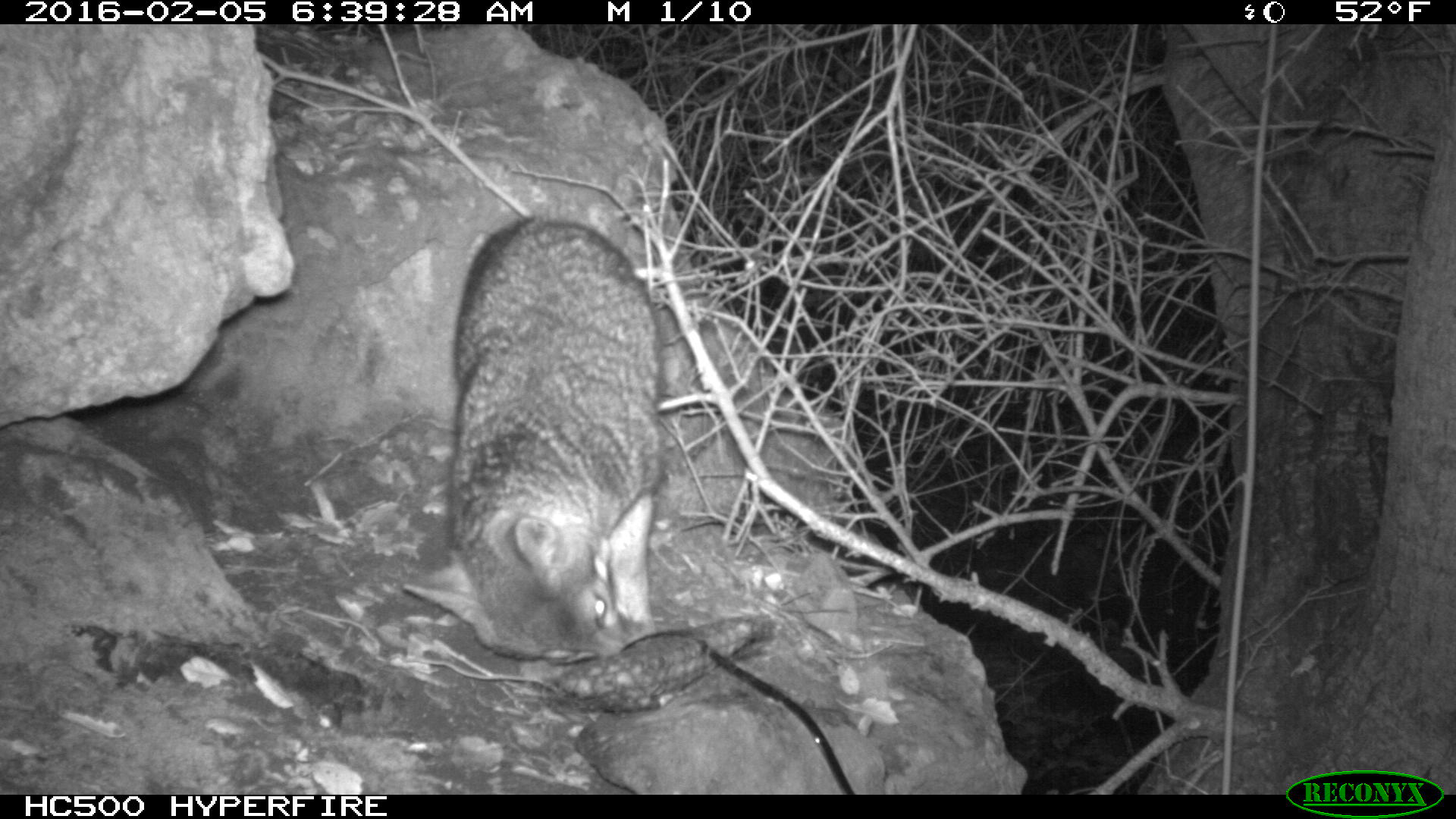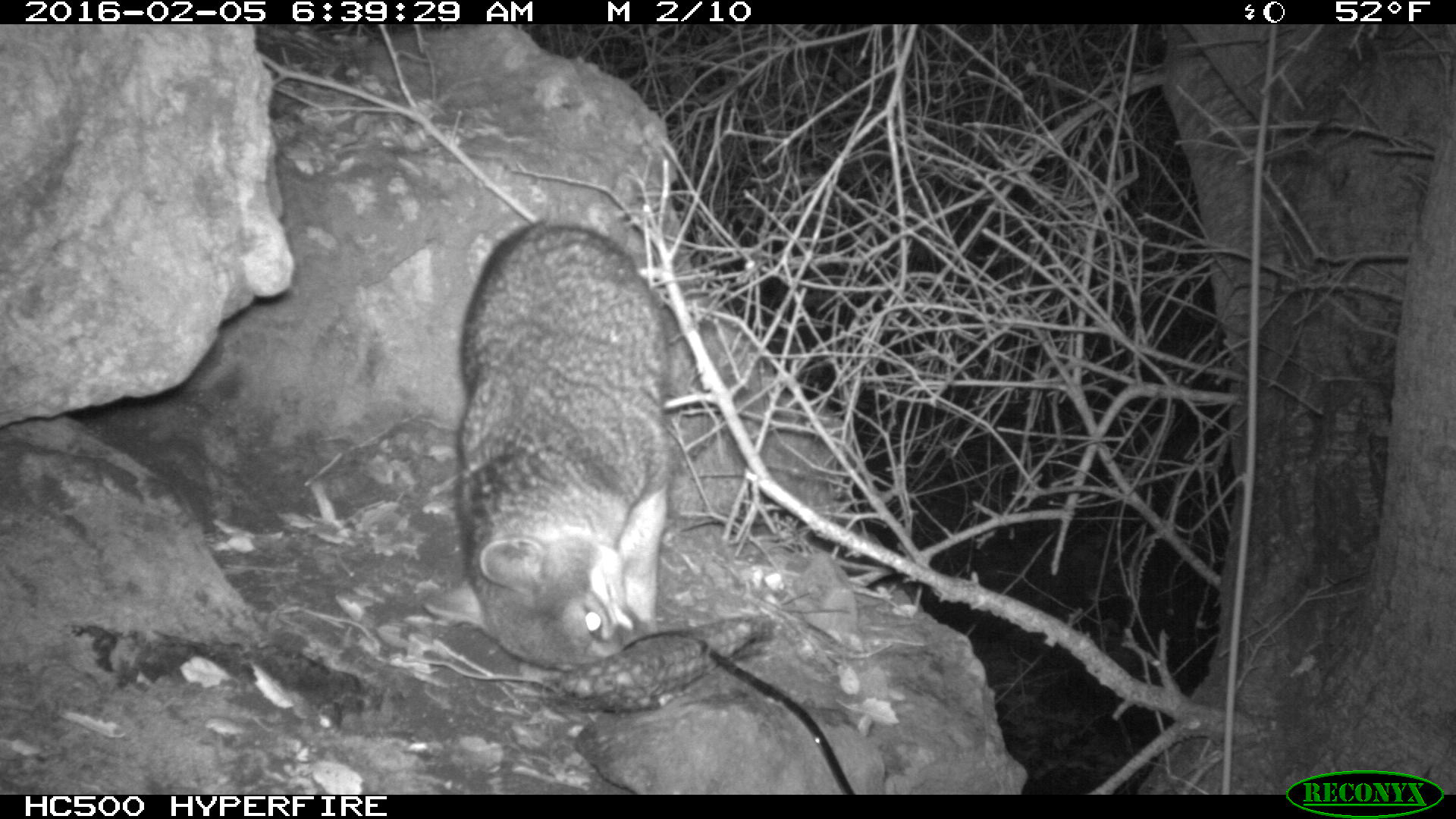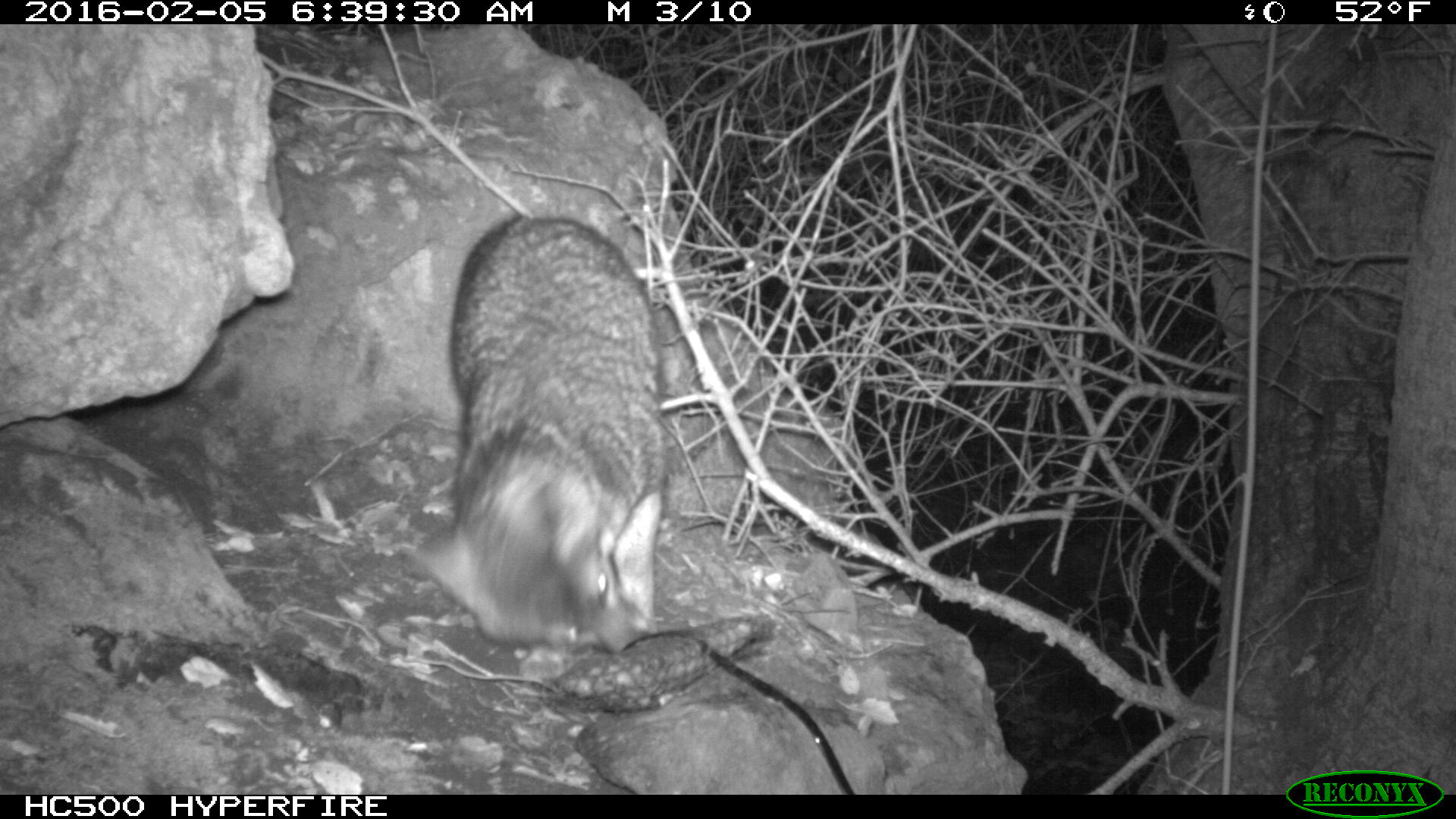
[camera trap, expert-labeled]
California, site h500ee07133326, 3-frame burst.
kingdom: Animalia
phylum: Chordata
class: Mammalia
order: Carnivora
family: Canidae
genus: Urocyon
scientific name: Urocyon littoralis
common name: island fox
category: fox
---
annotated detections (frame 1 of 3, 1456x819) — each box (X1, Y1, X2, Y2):
fox: (403, 217, 660, 664)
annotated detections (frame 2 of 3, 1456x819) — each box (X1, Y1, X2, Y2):
fox: (455, 222, 672, 671)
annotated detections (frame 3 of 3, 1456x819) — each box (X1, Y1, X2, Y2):
fox: (414, 212, 665, 650)